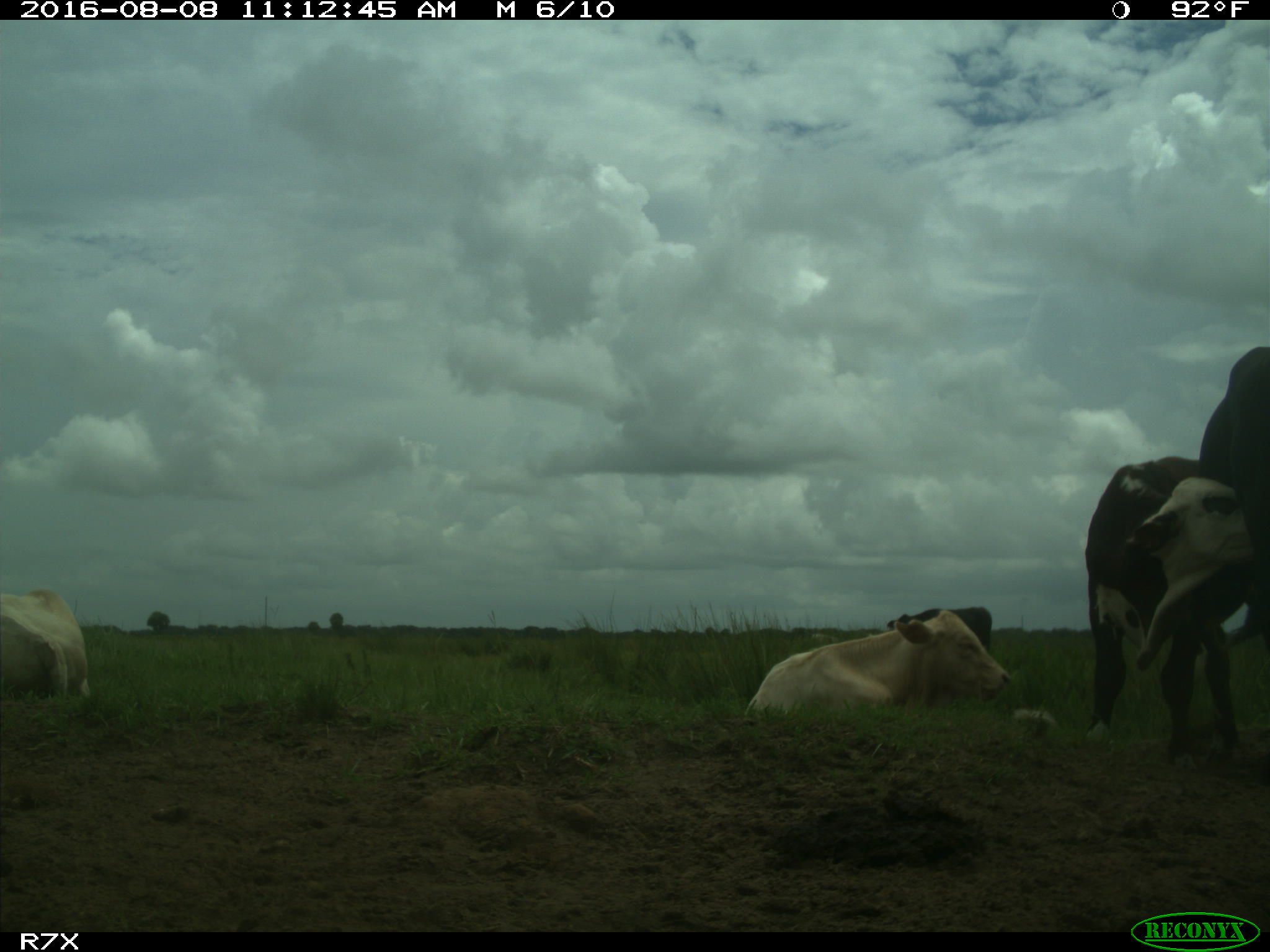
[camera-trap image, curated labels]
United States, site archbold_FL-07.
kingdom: Animalia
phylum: Chordata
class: Mammalia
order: Artiodactyla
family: Bovidae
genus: Bos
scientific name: Bos taurus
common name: domestic cow